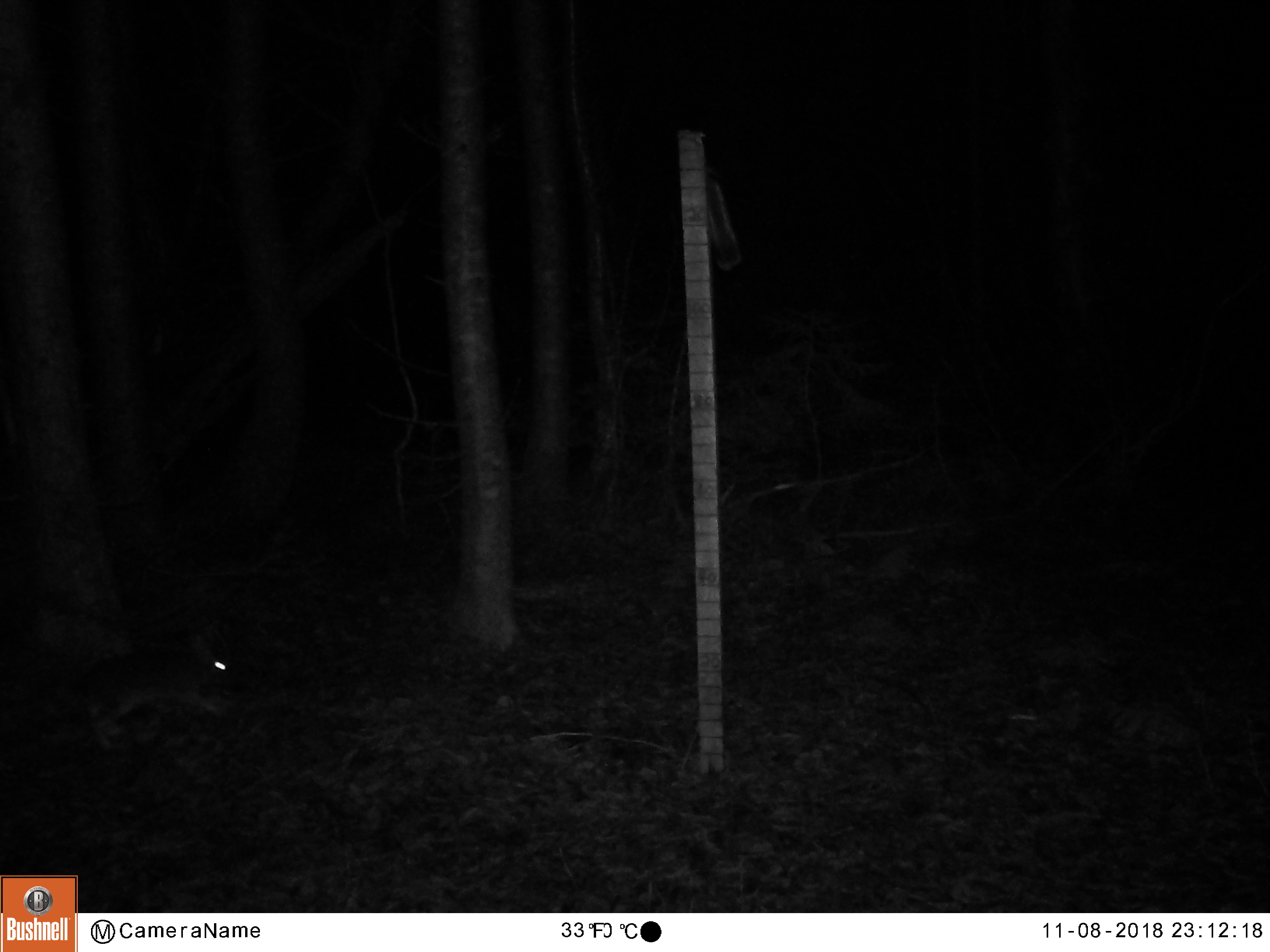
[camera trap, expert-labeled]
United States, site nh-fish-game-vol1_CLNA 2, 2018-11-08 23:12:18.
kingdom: Animalia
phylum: Chordata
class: Mammalia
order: Lagomorpha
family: Leporidae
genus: Lepus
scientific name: Lepus americanus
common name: snowshoe hare